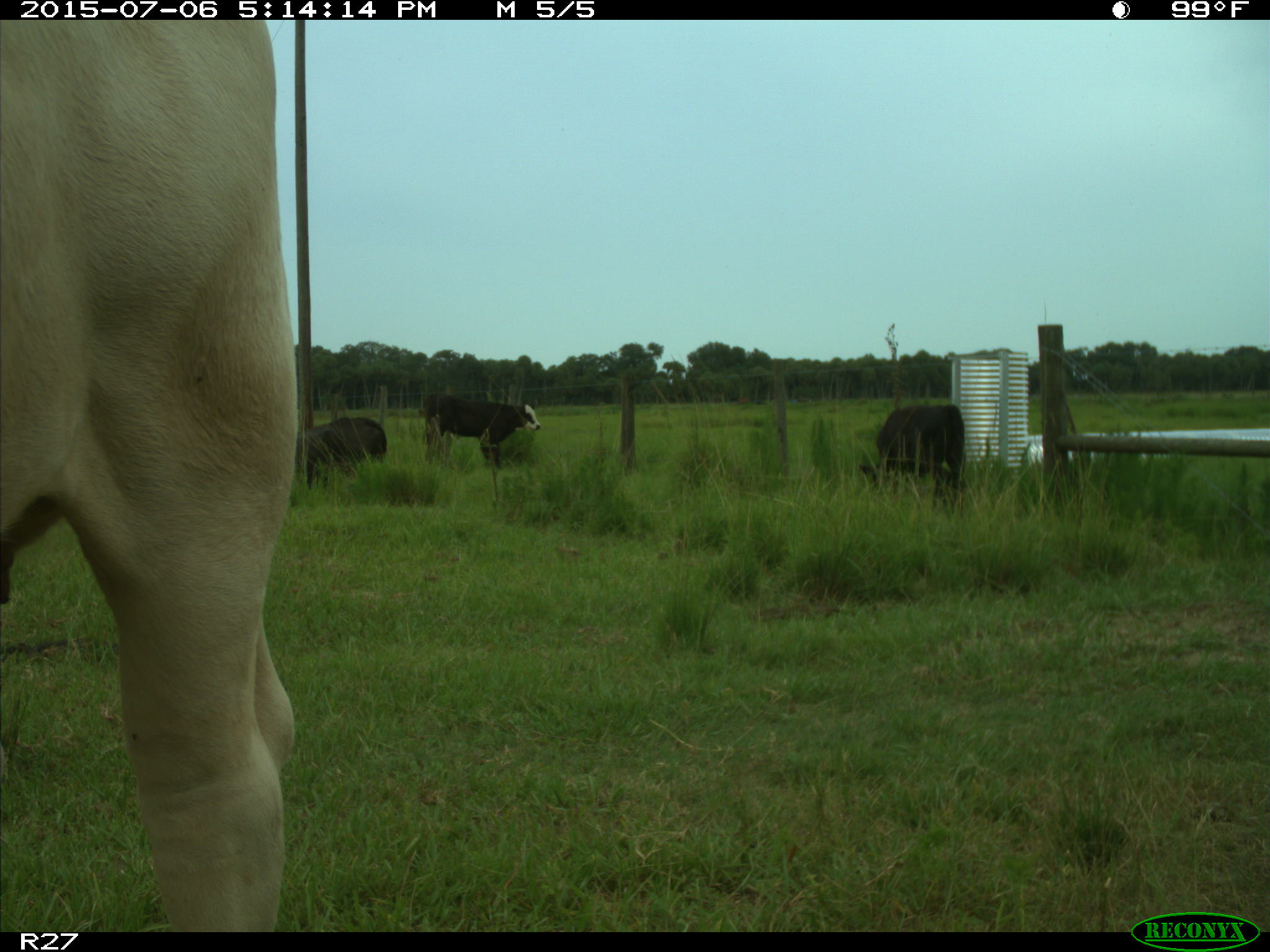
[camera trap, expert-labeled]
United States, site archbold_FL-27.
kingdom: Animalia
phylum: Chordata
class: Mammalia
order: Artiodactyla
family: Bovidae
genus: Bos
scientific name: Bos taurus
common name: domestic cow